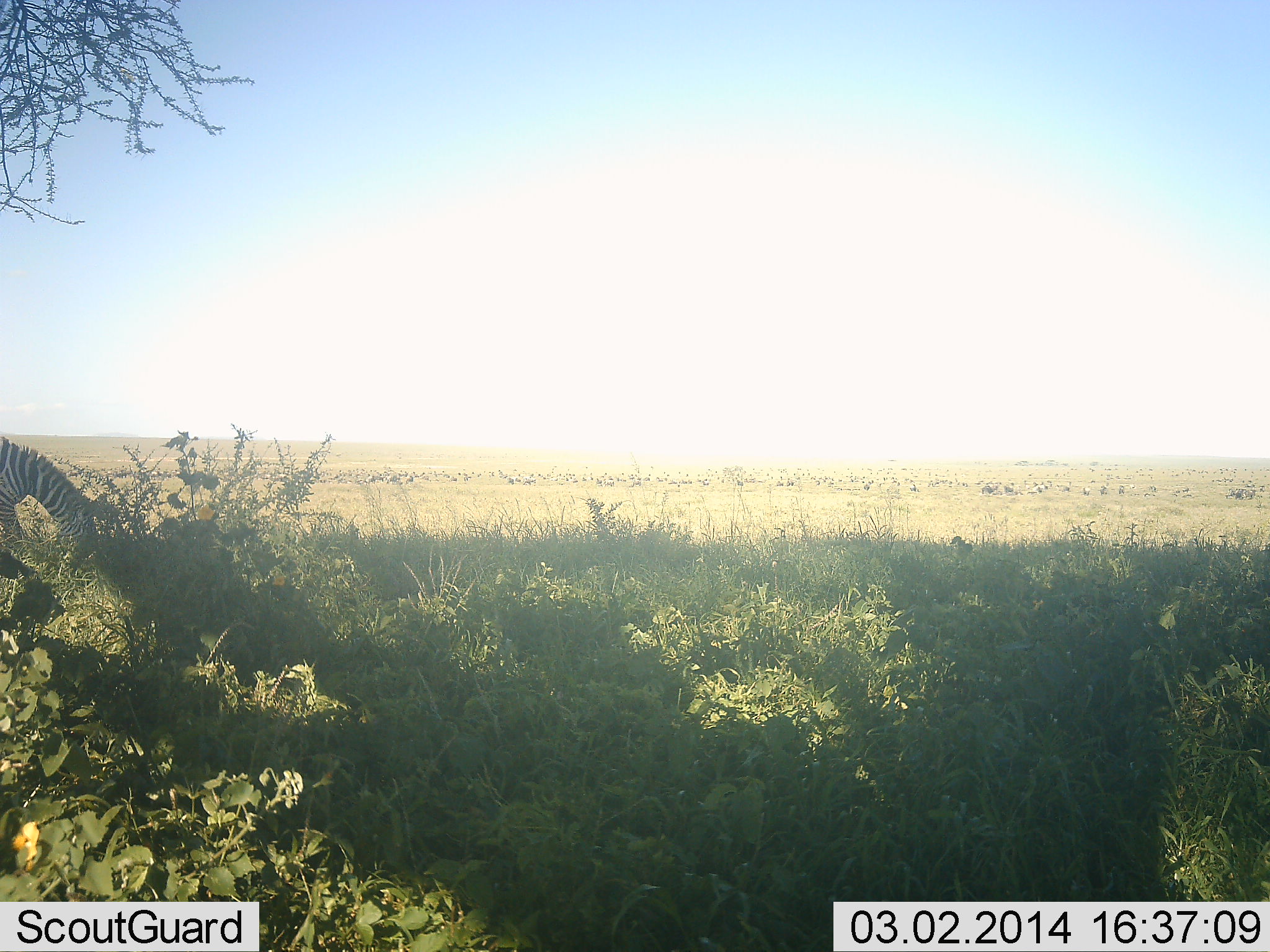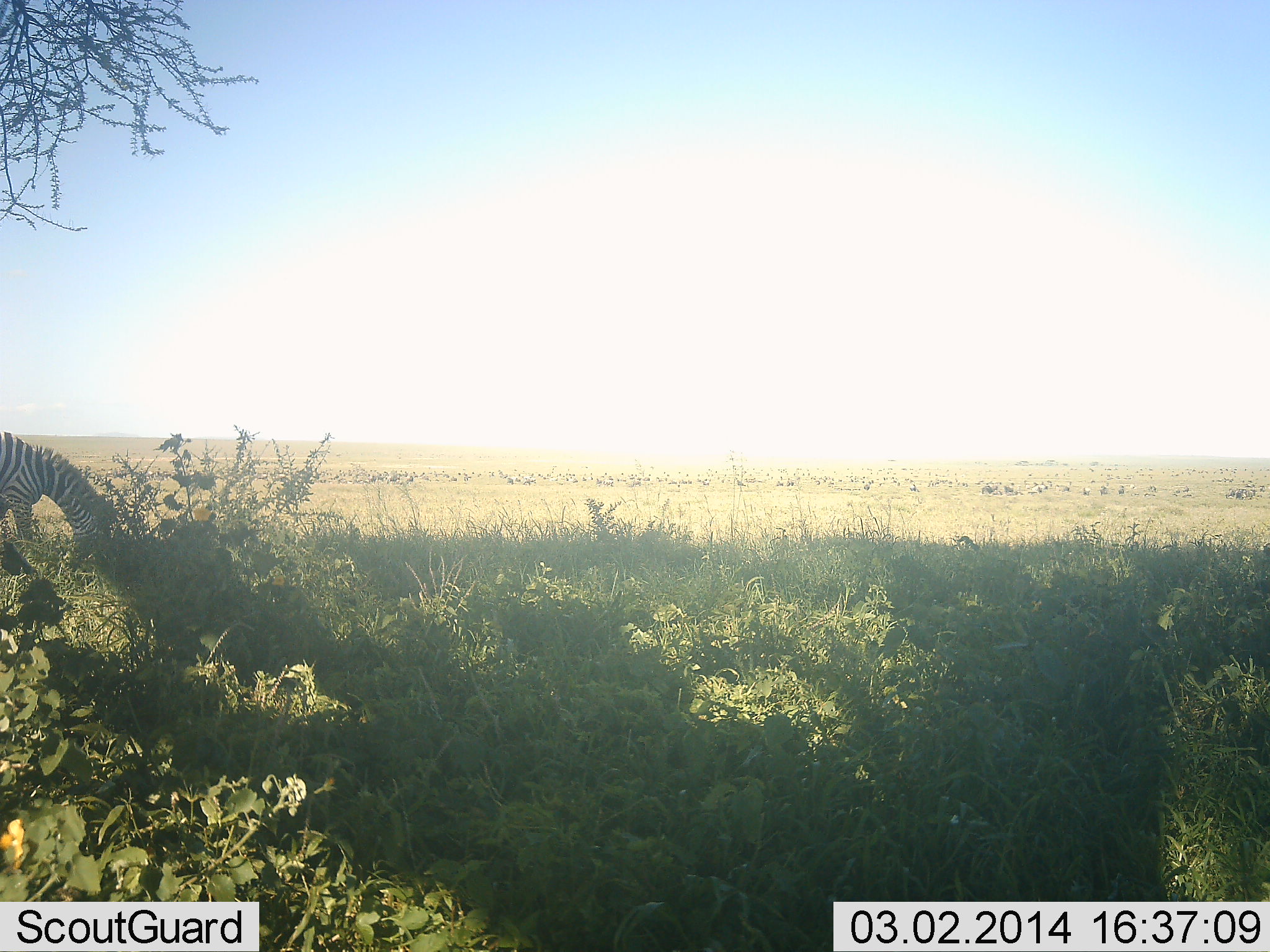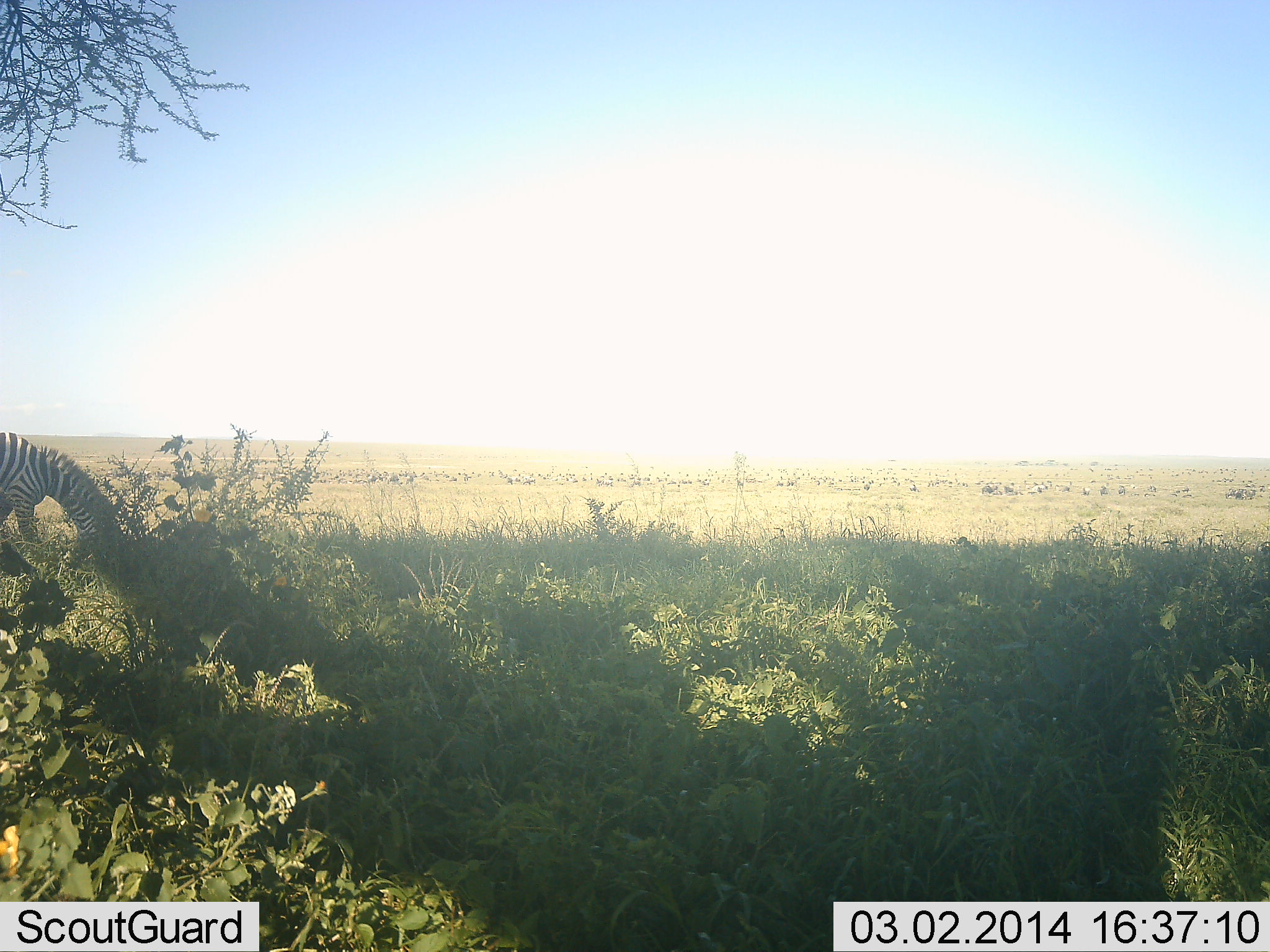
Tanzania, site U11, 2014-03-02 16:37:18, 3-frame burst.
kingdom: Animalia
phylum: Chordata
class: Mammalia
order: Perissodactyla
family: Equidae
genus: Equus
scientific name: Equus quagga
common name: plains zebra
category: zebra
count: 1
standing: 17%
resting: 0%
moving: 8%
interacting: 0%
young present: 0%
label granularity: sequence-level